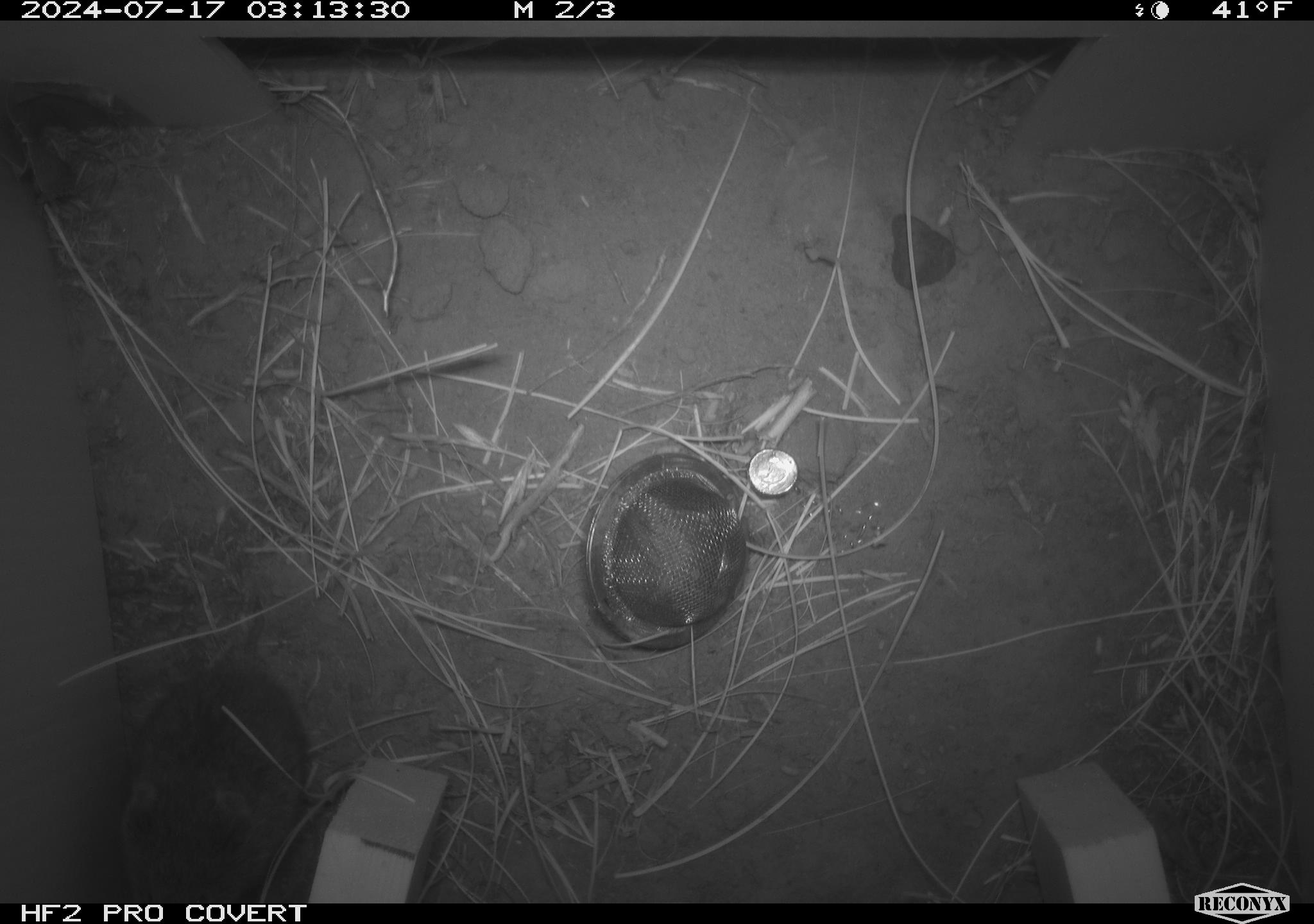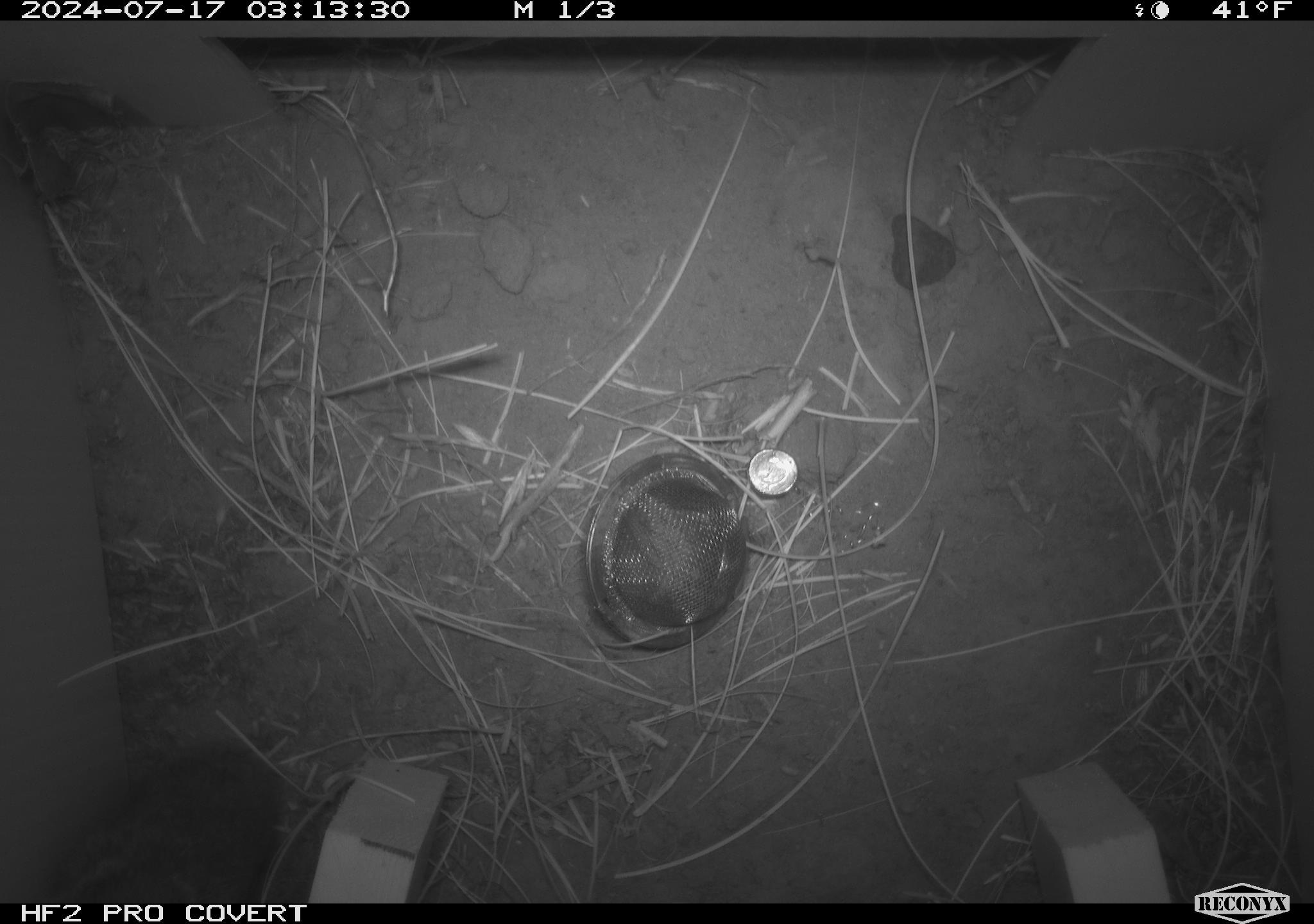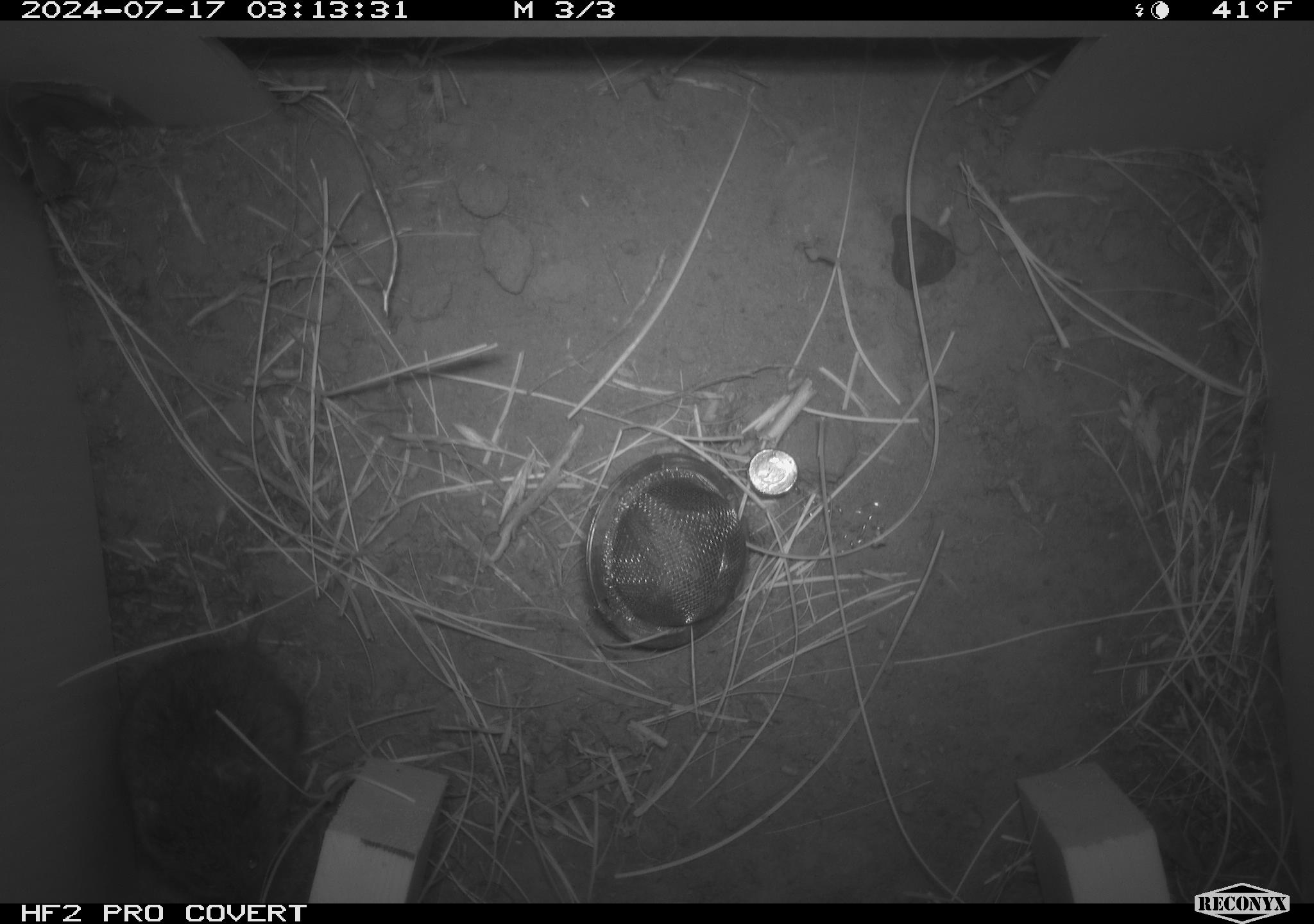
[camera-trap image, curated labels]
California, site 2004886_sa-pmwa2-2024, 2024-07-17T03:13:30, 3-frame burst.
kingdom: Animalia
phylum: Chordata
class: Mammalia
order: Rodentia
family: Cricetidae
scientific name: Arvicolinae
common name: voles, lemmings, and muskrats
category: arvicolinae subfamily